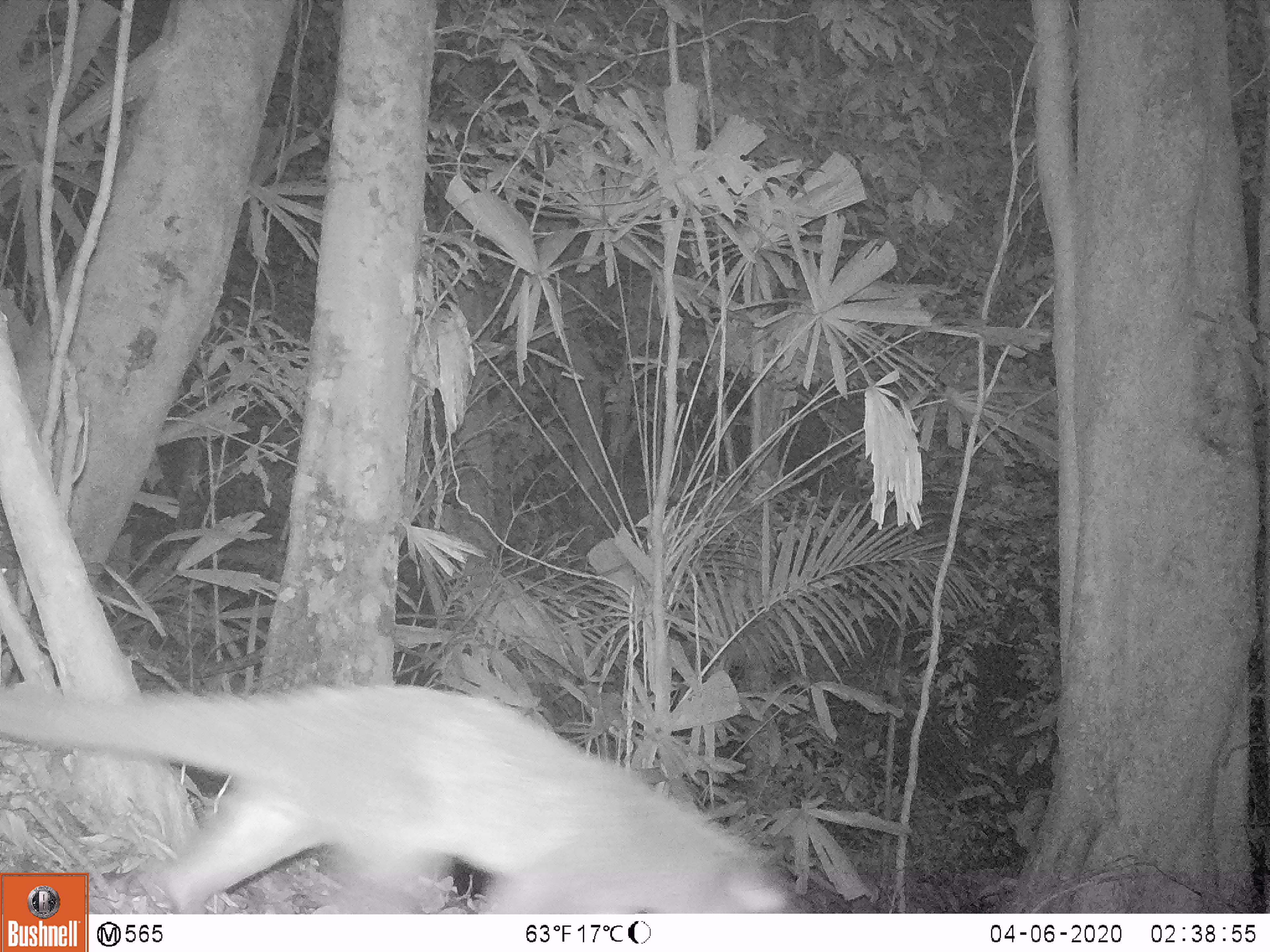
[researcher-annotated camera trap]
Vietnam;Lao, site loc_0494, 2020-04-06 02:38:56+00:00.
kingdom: Animalia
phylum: Chordata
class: Mammalia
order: Carnivora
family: Viverridae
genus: Paguma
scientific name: Paguma larvata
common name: masked palm civet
Masked palm civet (Paguma larvata). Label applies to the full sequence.